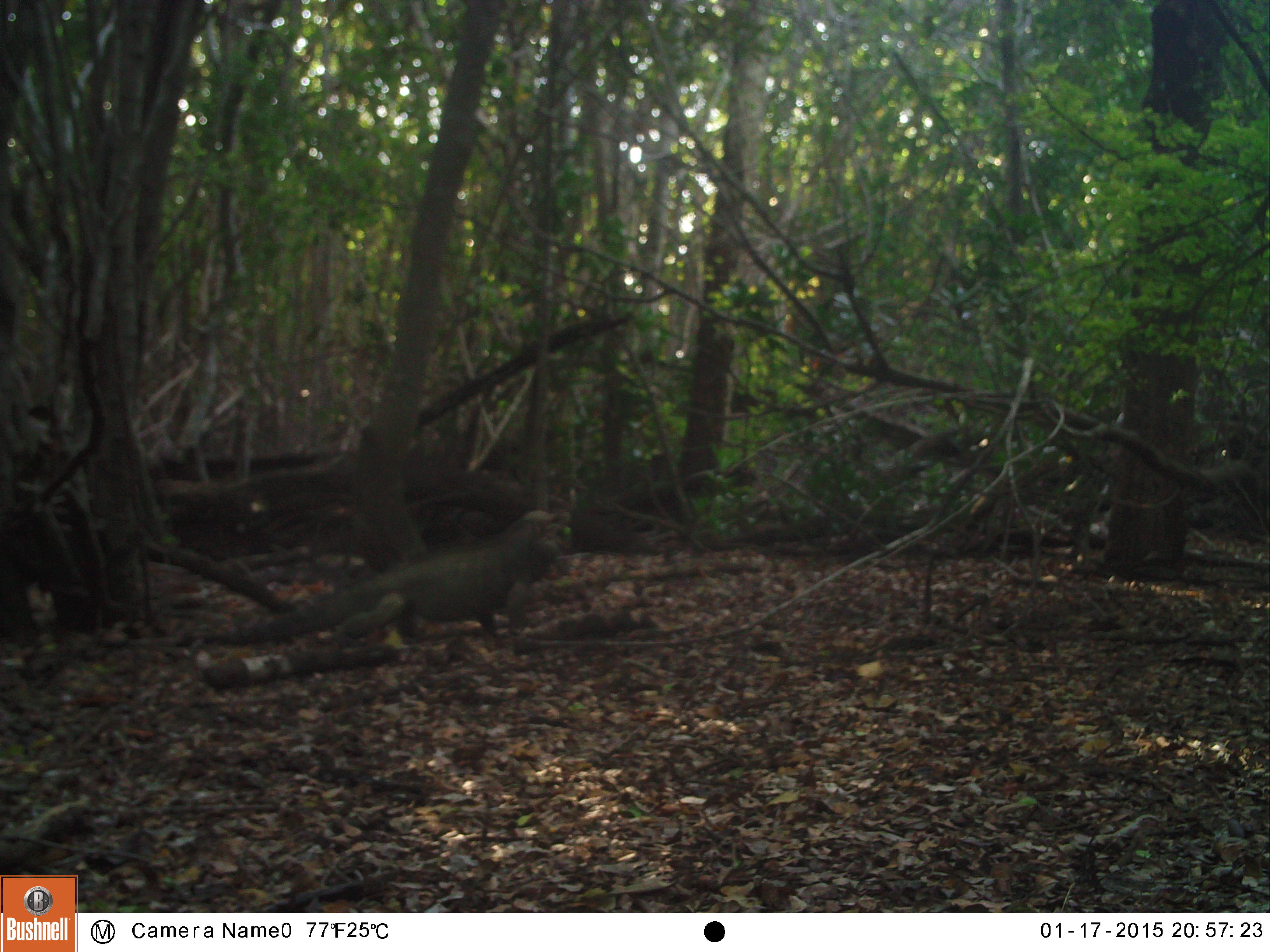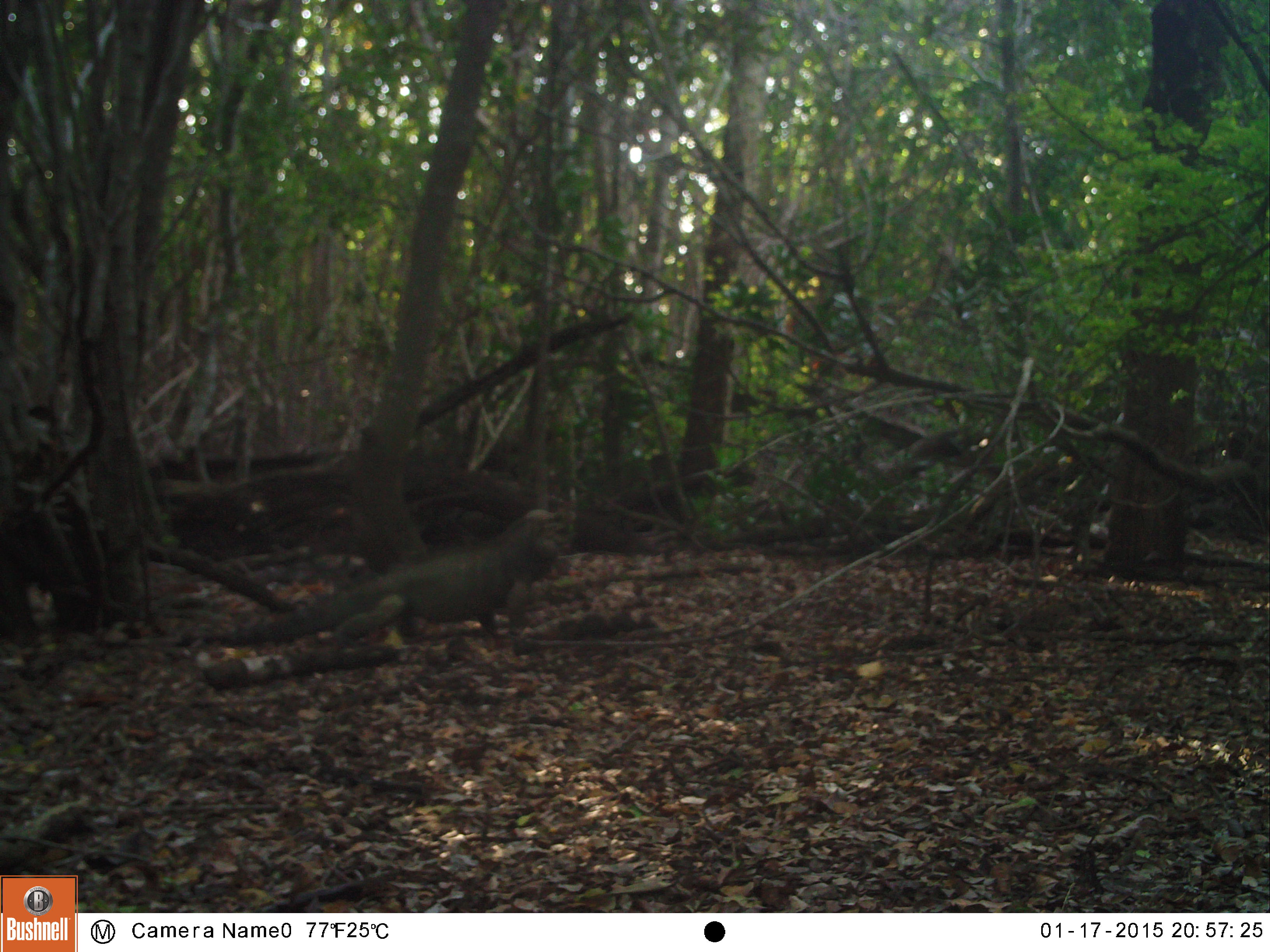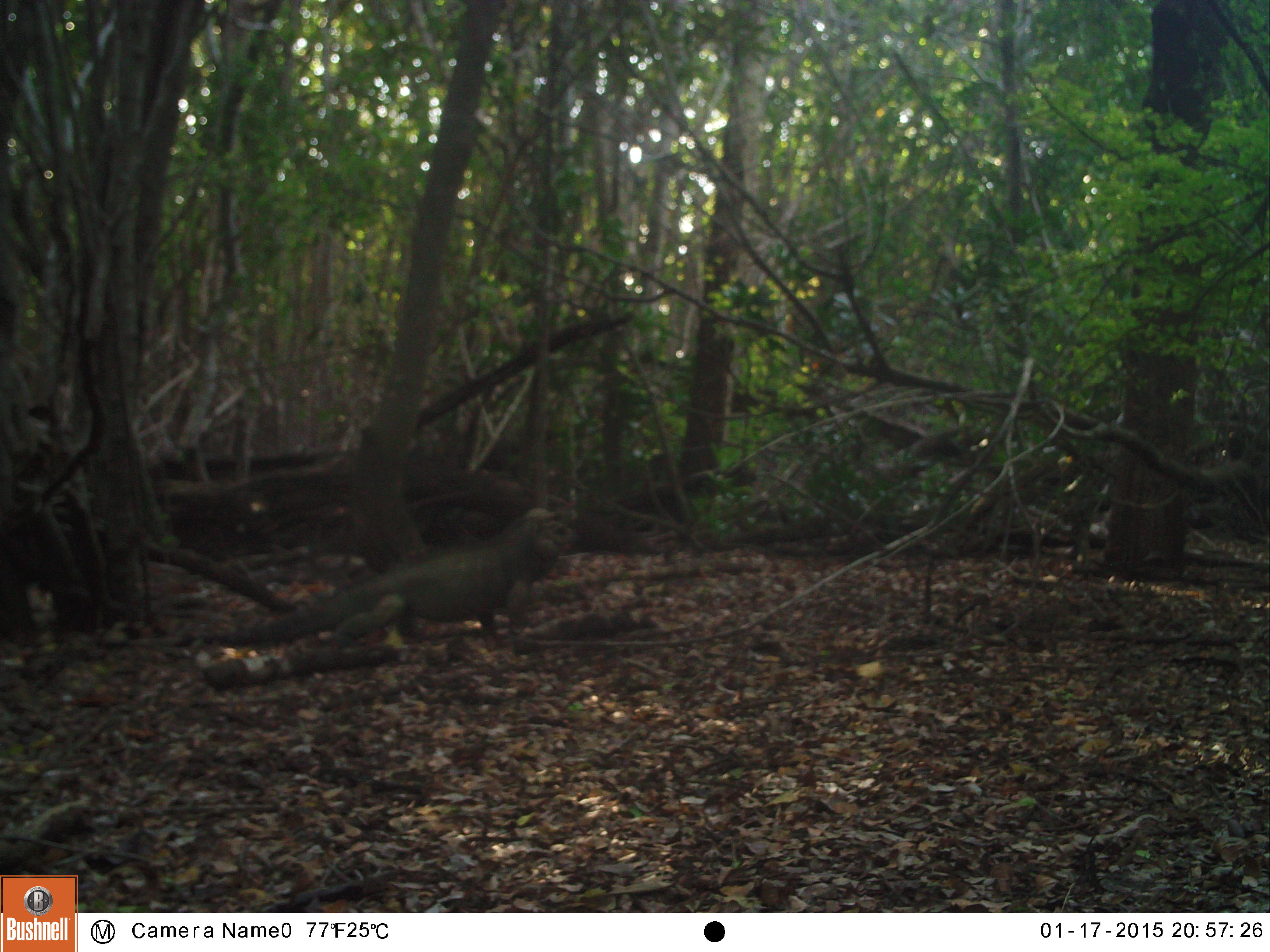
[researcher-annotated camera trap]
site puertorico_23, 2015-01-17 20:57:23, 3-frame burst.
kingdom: Animalia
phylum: Chordata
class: Reptilia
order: Squamata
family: Iguanidae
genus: Iguana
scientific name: Iguana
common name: typical iguanas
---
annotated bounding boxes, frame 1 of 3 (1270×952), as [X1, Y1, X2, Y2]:
iguana: [250, 511, 565, 650]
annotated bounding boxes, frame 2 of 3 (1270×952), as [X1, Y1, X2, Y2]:
iguana: [263, 509, 565, 650]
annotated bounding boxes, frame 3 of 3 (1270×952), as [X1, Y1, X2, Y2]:
iguana: [255, 506, 569, 655]